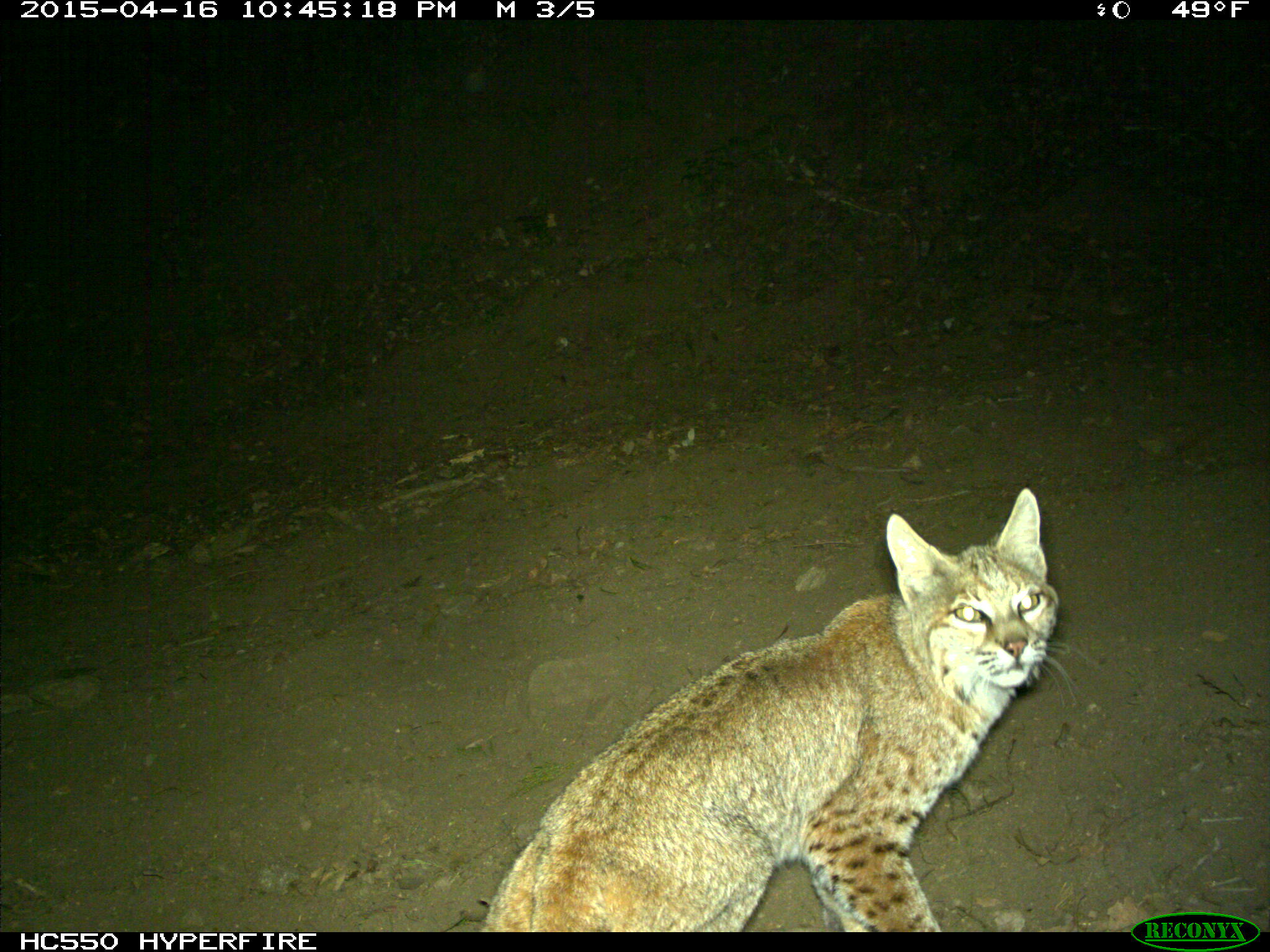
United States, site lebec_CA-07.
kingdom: Animalia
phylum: Chordata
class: Mammalia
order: Carnivora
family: Felidae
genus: Lynx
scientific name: Lynx rufus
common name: bobcat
Lynx rufus (bobcat).